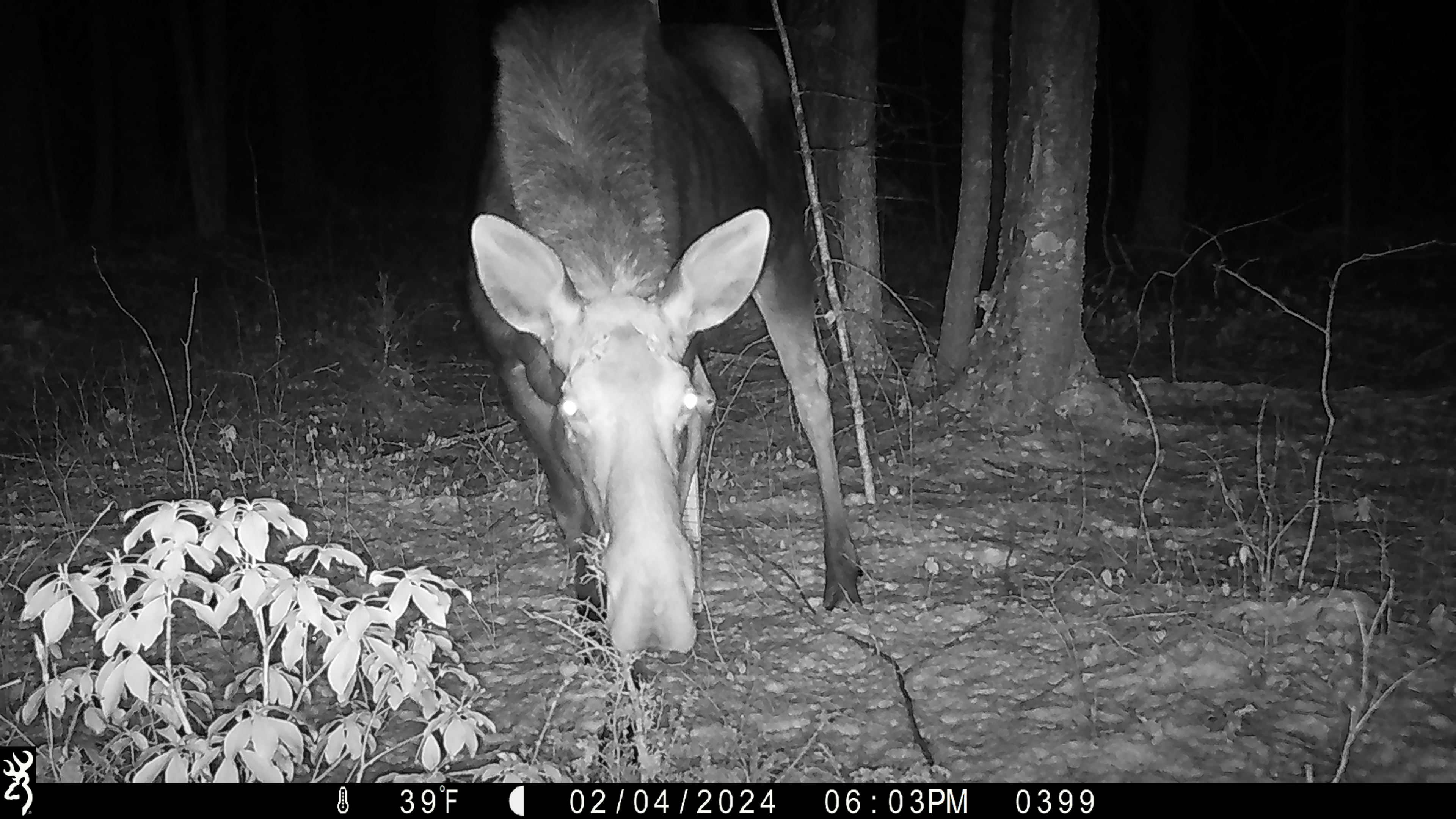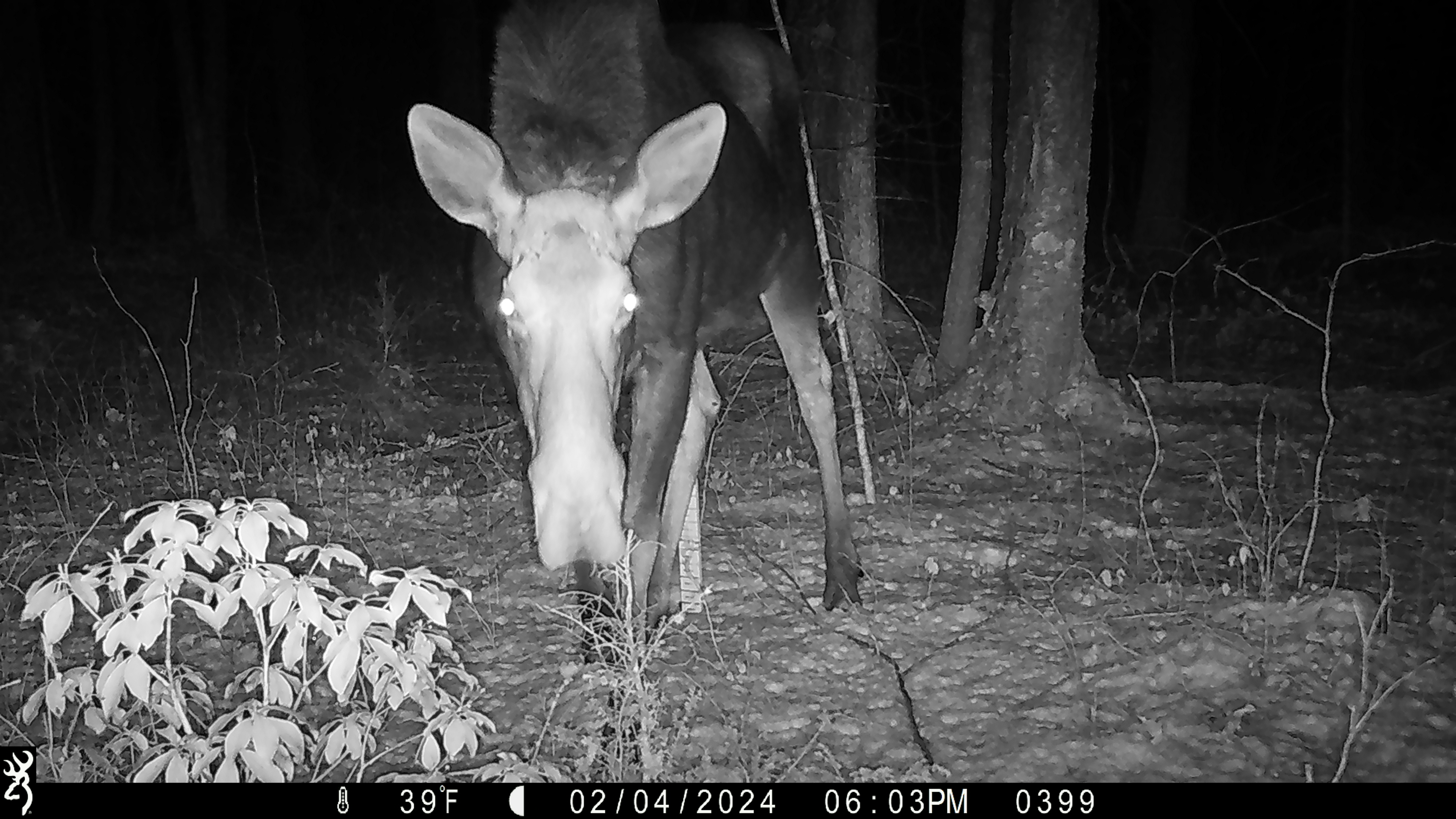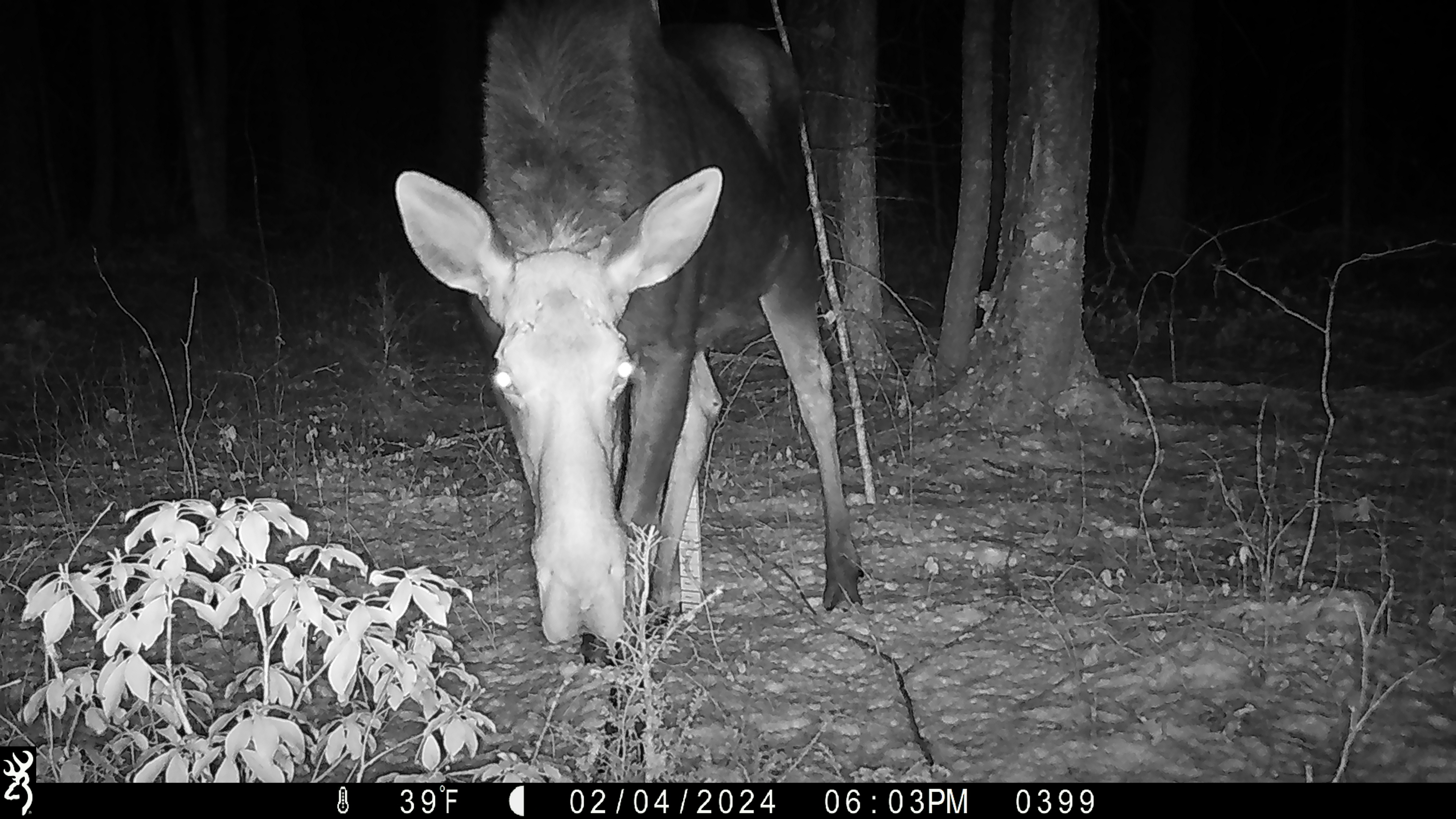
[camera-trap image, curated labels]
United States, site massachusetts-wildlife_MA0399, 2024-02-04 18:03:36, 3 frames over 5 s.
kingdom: Animalia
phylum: Chordata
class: Mammalia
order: Artiodactyla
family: Cervidae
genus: Alces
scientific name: Alces alces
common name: moose